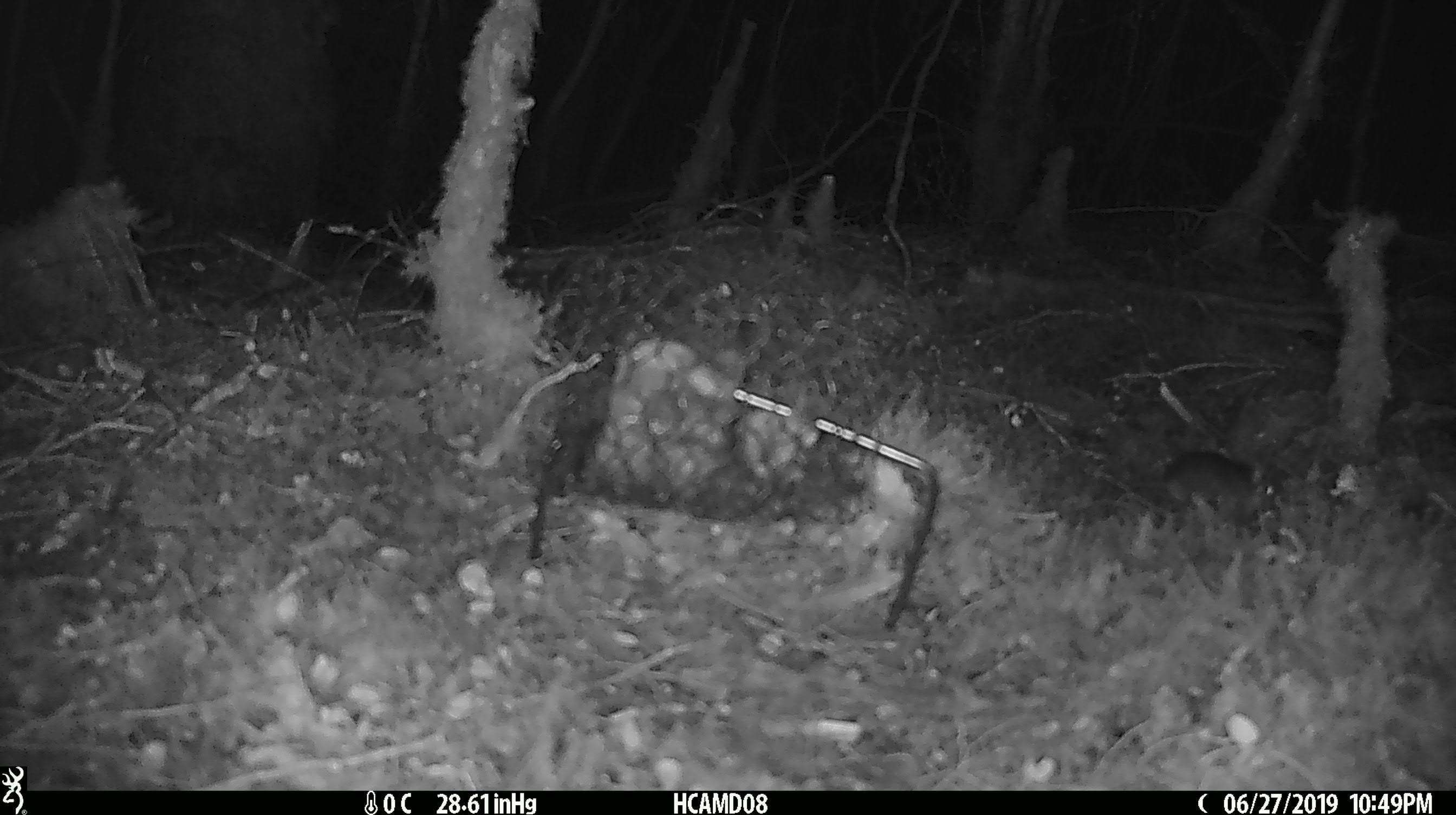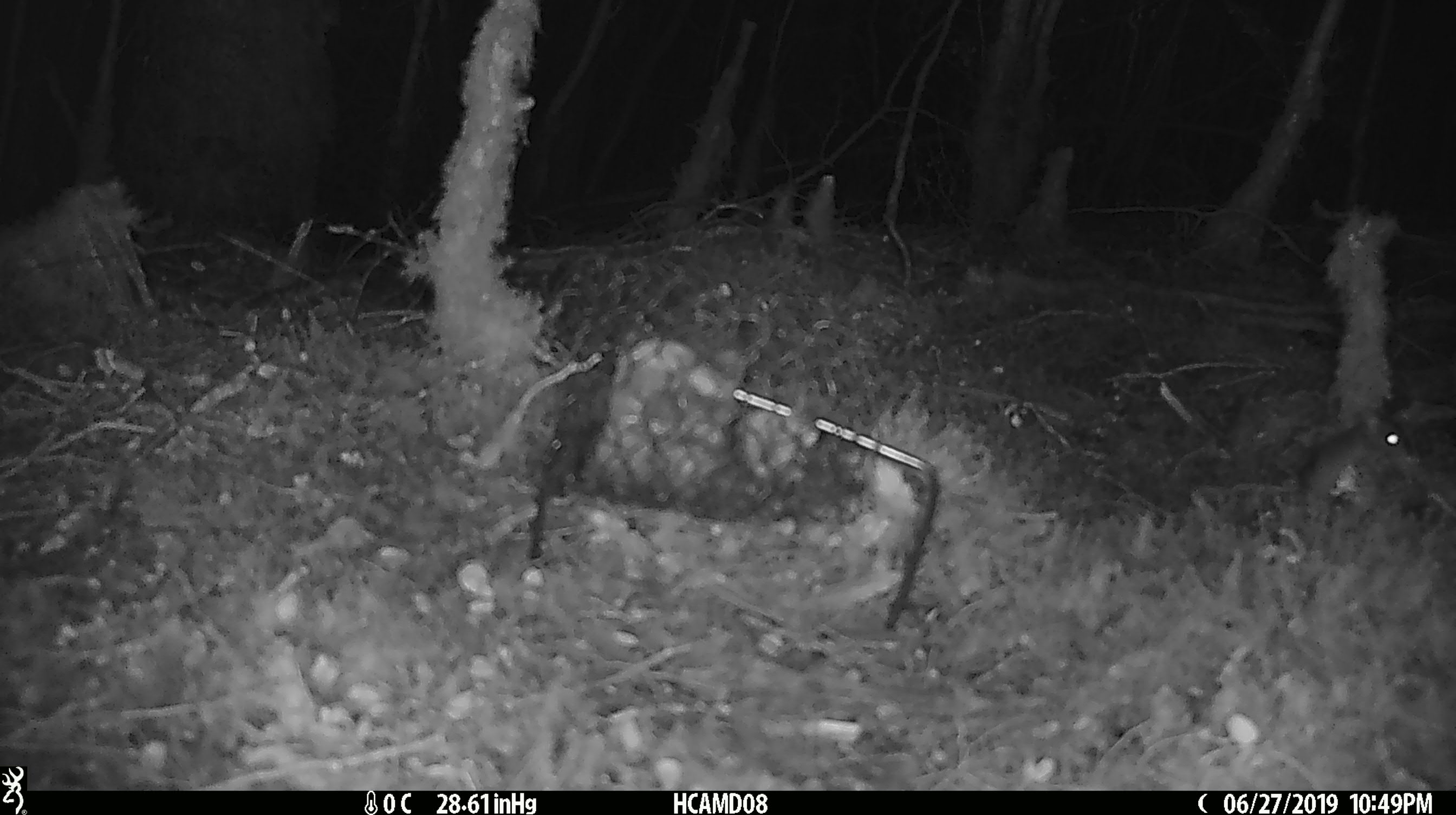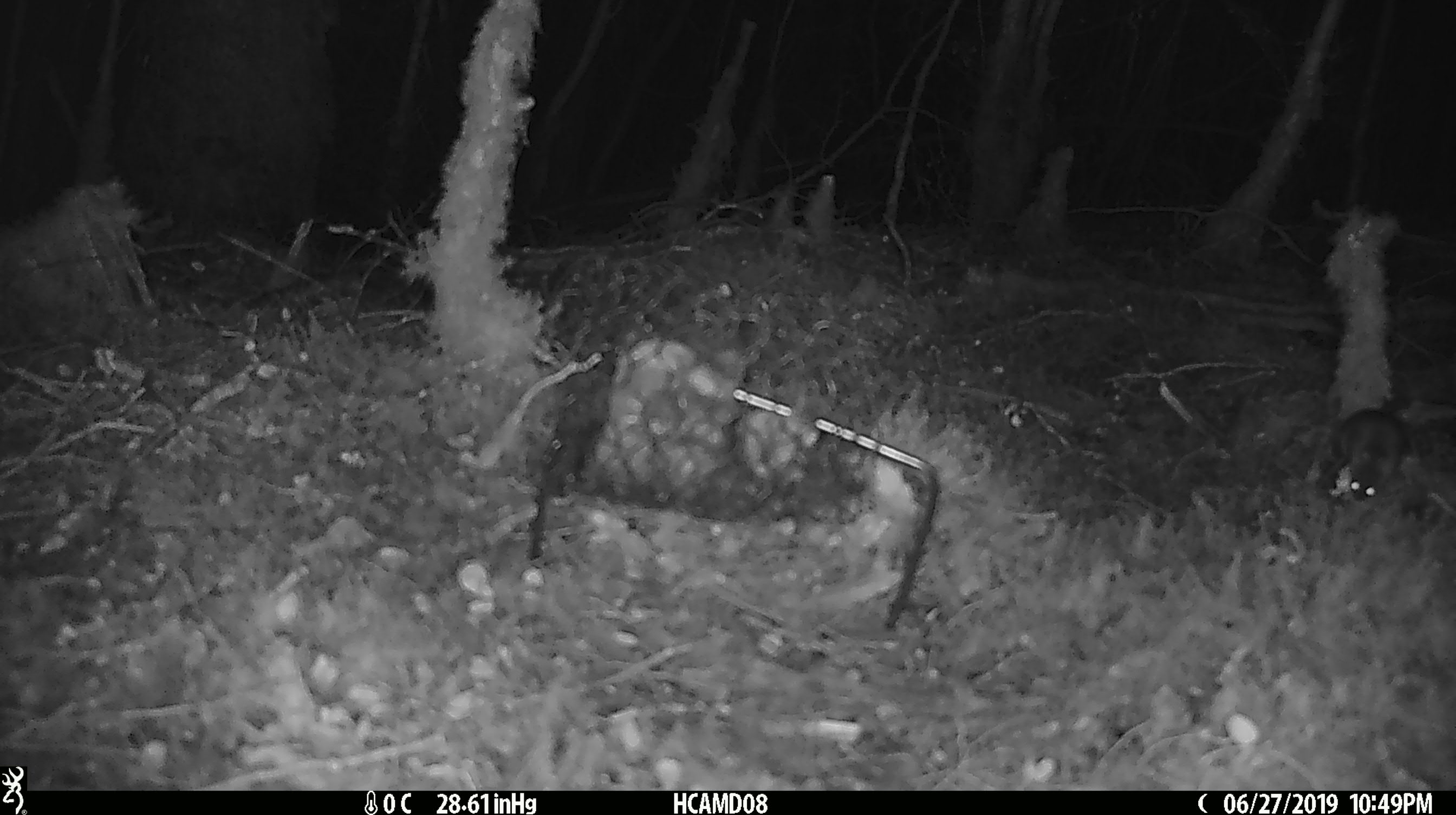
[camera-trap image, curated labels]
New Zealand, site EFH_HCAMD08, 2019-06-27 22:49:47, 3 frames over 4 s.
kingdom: Animalia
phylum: Chordata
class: Mammalia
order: Rodentia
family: Muridae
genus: Mus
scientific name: Mus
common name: mouse